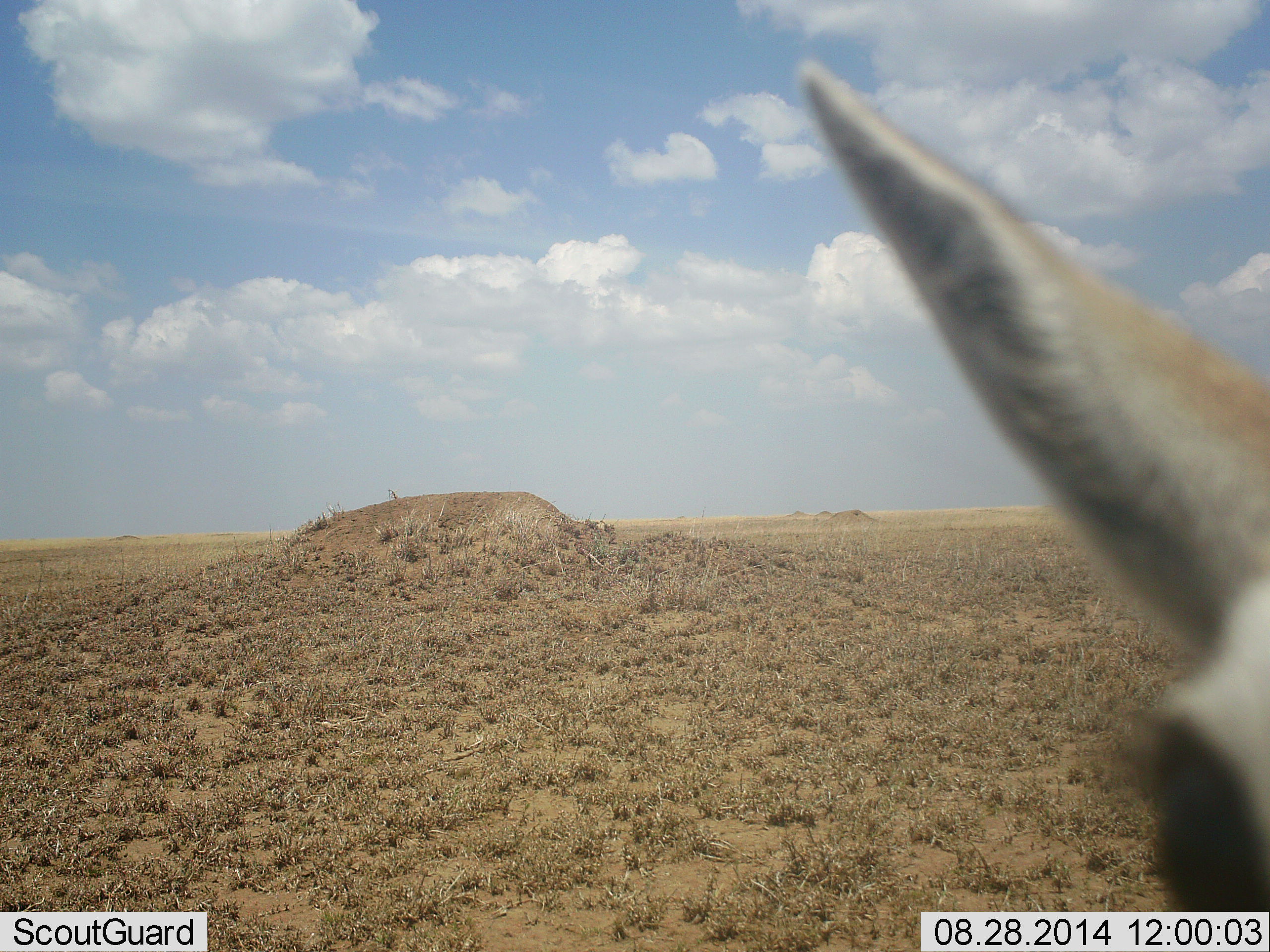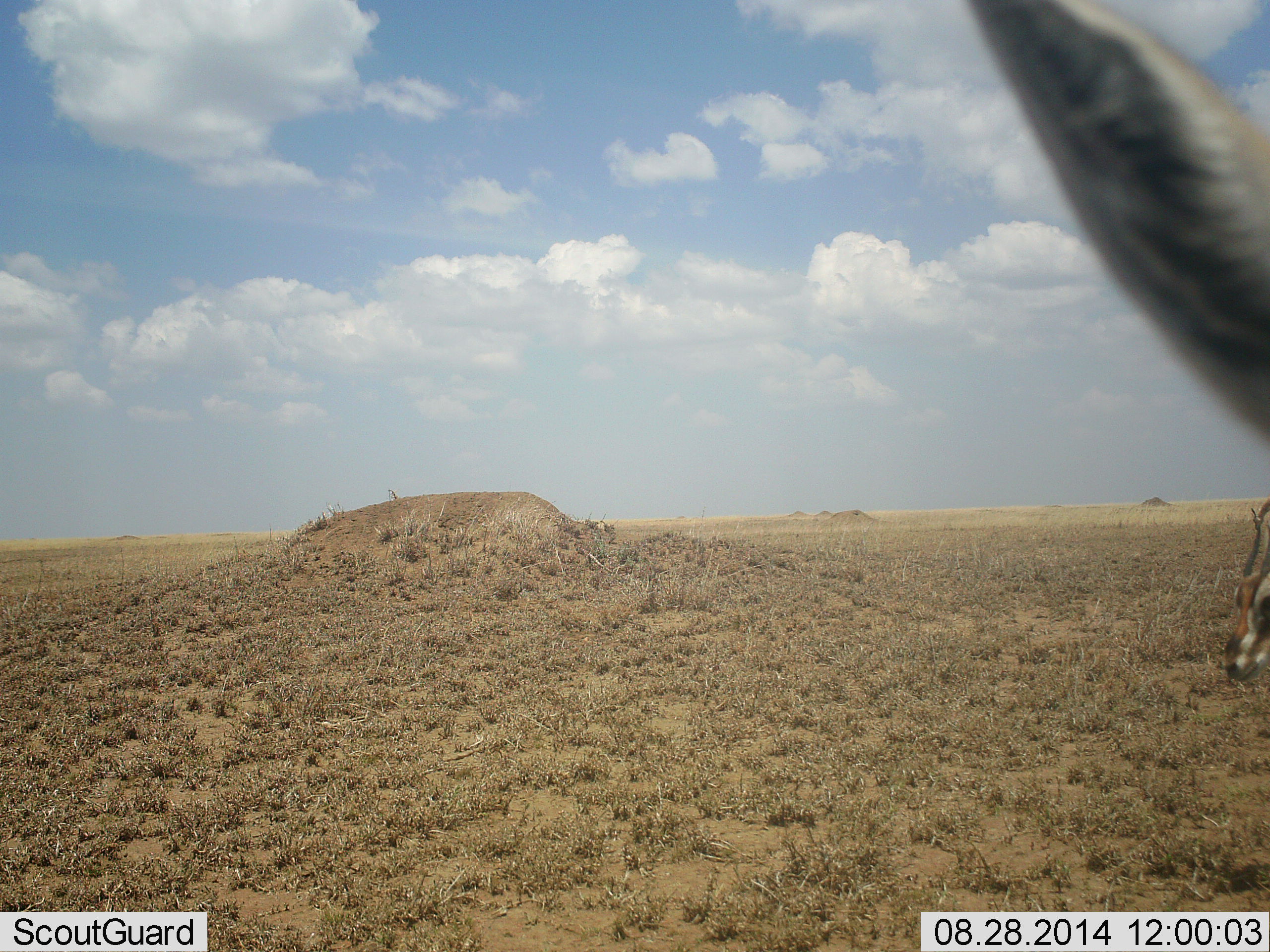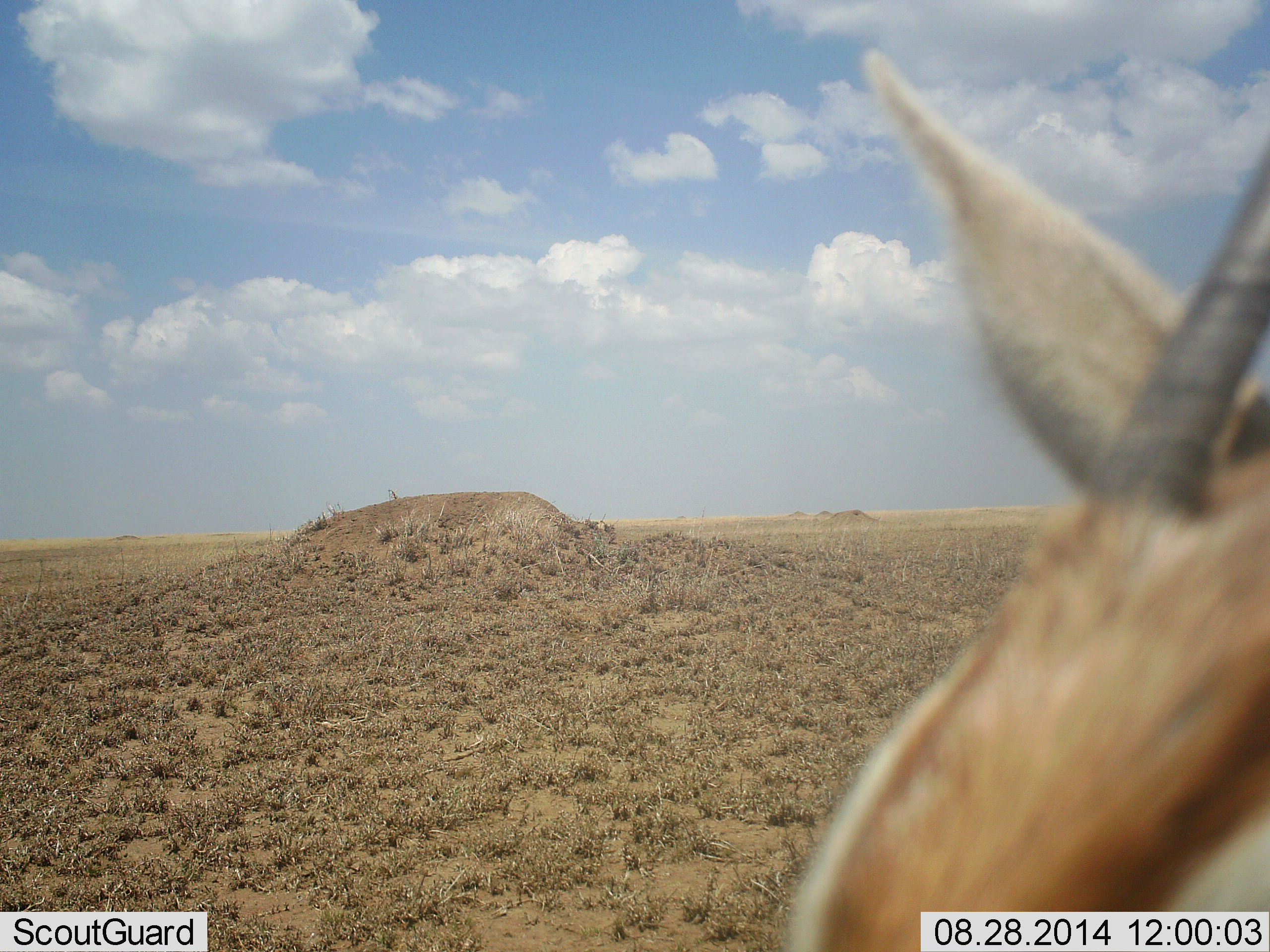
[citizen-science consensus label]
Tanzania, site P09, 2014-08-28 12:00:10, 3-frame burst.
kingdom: Animalia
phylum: Chordata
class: Mammalia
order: Artiodactyla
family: Bovidae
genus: Eudorcas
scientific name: Eudorcas thomsonii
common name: thomson's gazelle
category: gazellethomsons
Gazellethomsons (thomson's gazelle) (Eudorcas thomsonii), count 2. Behavior (volunteer vote fractions): standing 60%, resting 0%, moving 40%, interacting 10%. Young present (vote fraction): 0%. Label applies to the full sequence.